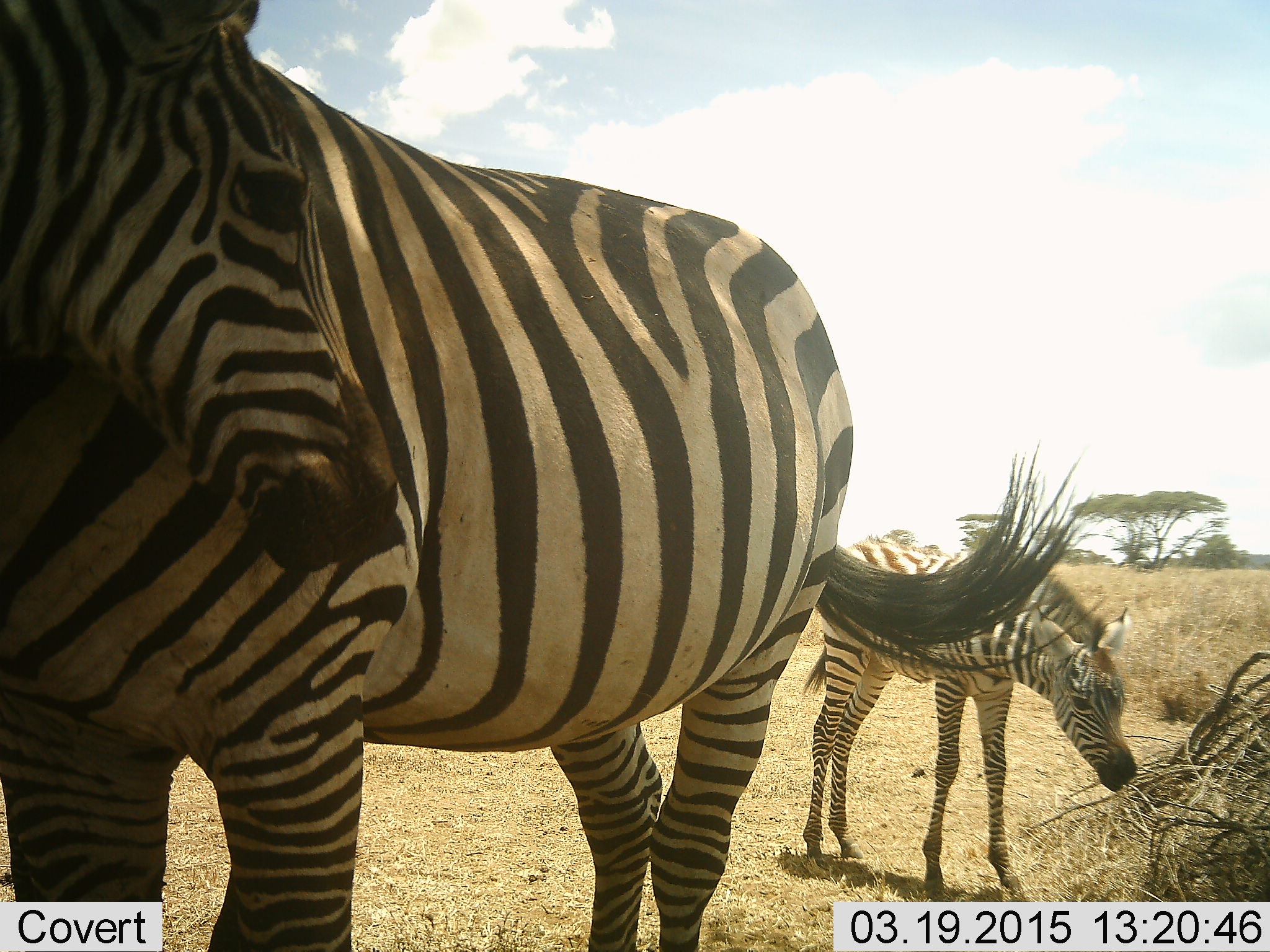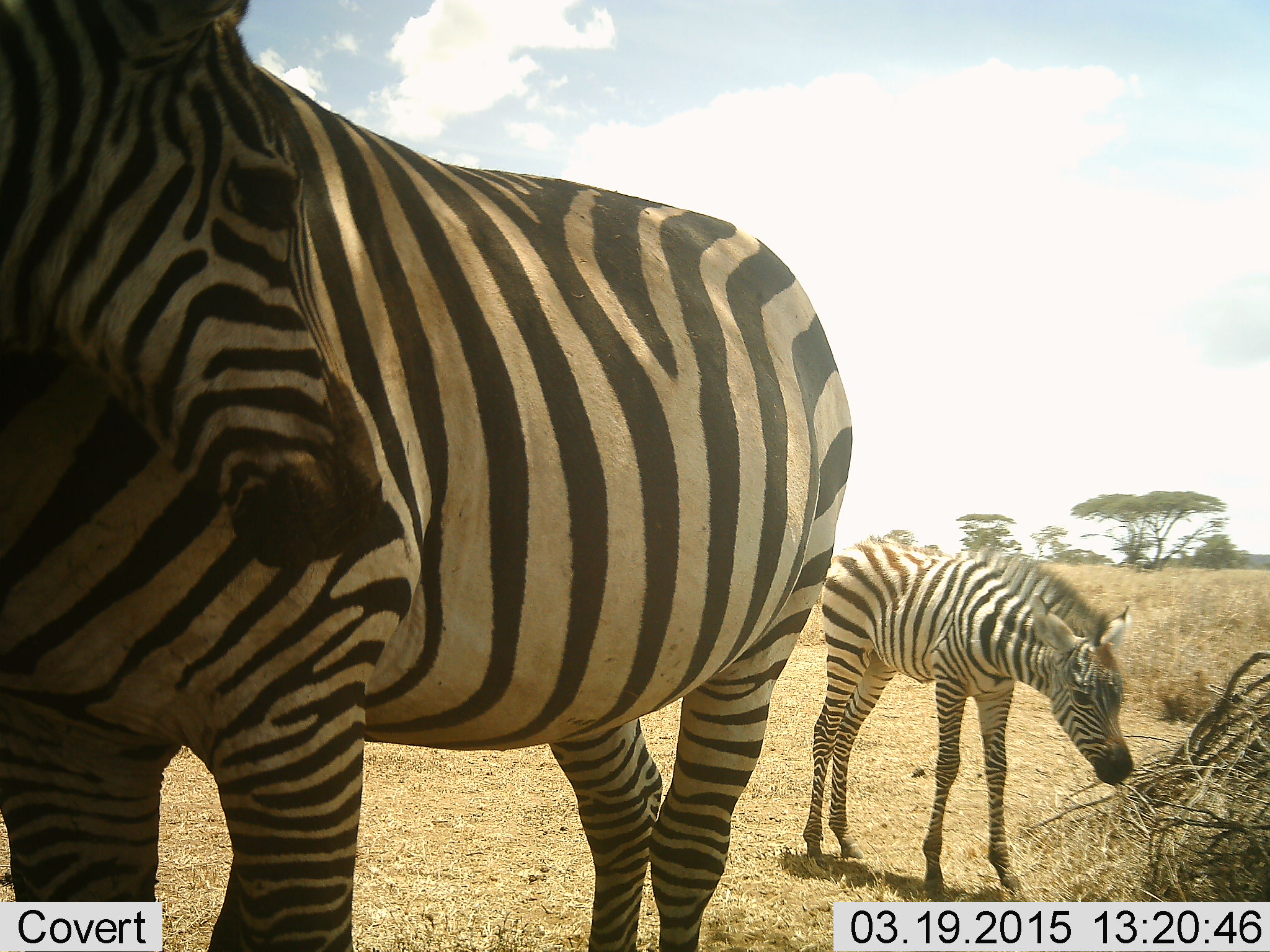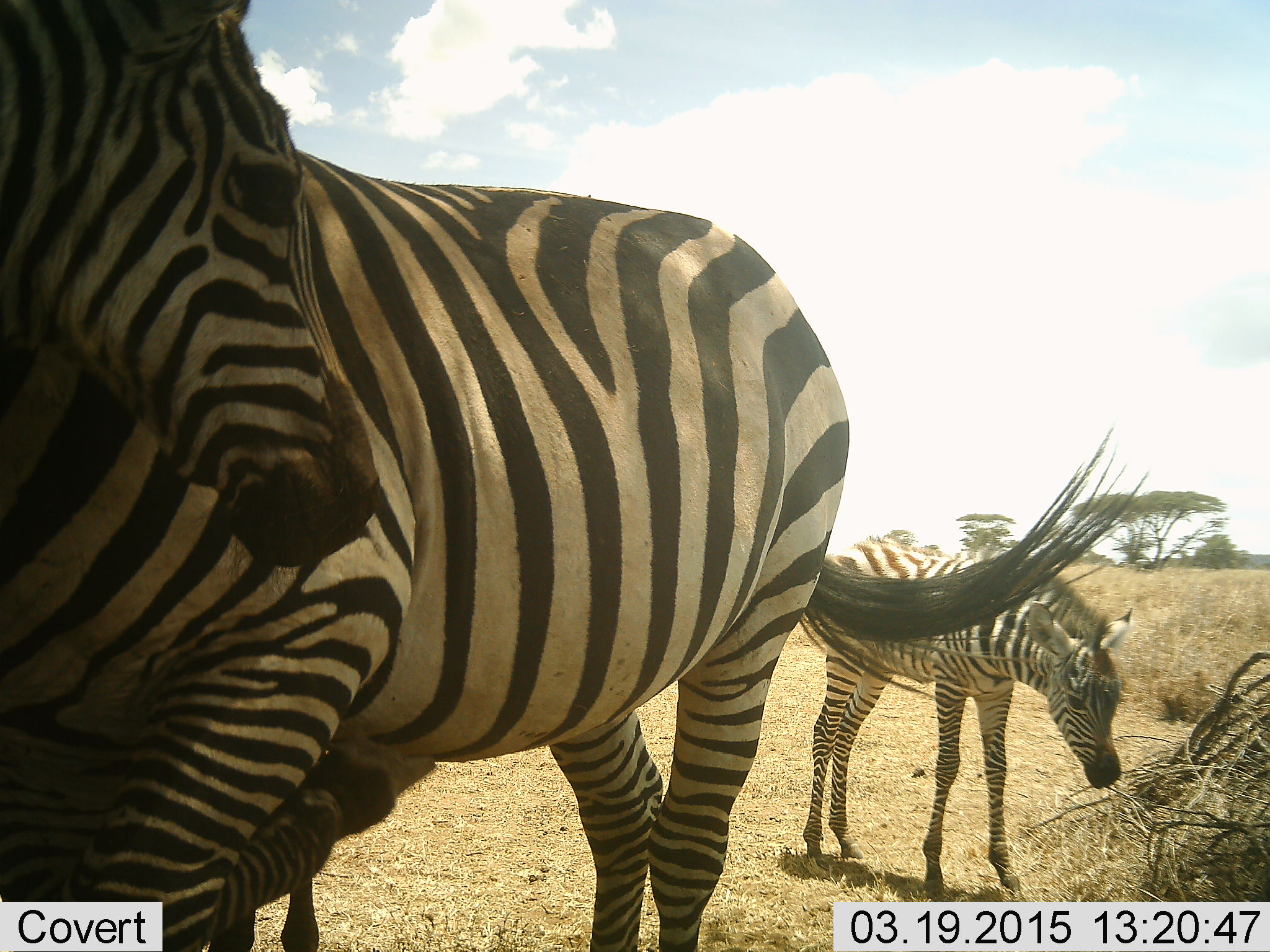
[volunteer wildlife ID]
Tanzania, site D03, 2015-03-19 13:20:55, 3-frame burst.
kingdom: Animalia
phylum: Chordata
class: Mammalia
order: Perissodactyla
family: Equidae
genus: Equus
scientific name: Equus quagga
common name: plains zebra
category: zebra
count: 2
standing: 80%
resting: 0%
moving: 0%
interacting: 0%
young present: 80%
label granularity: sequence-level